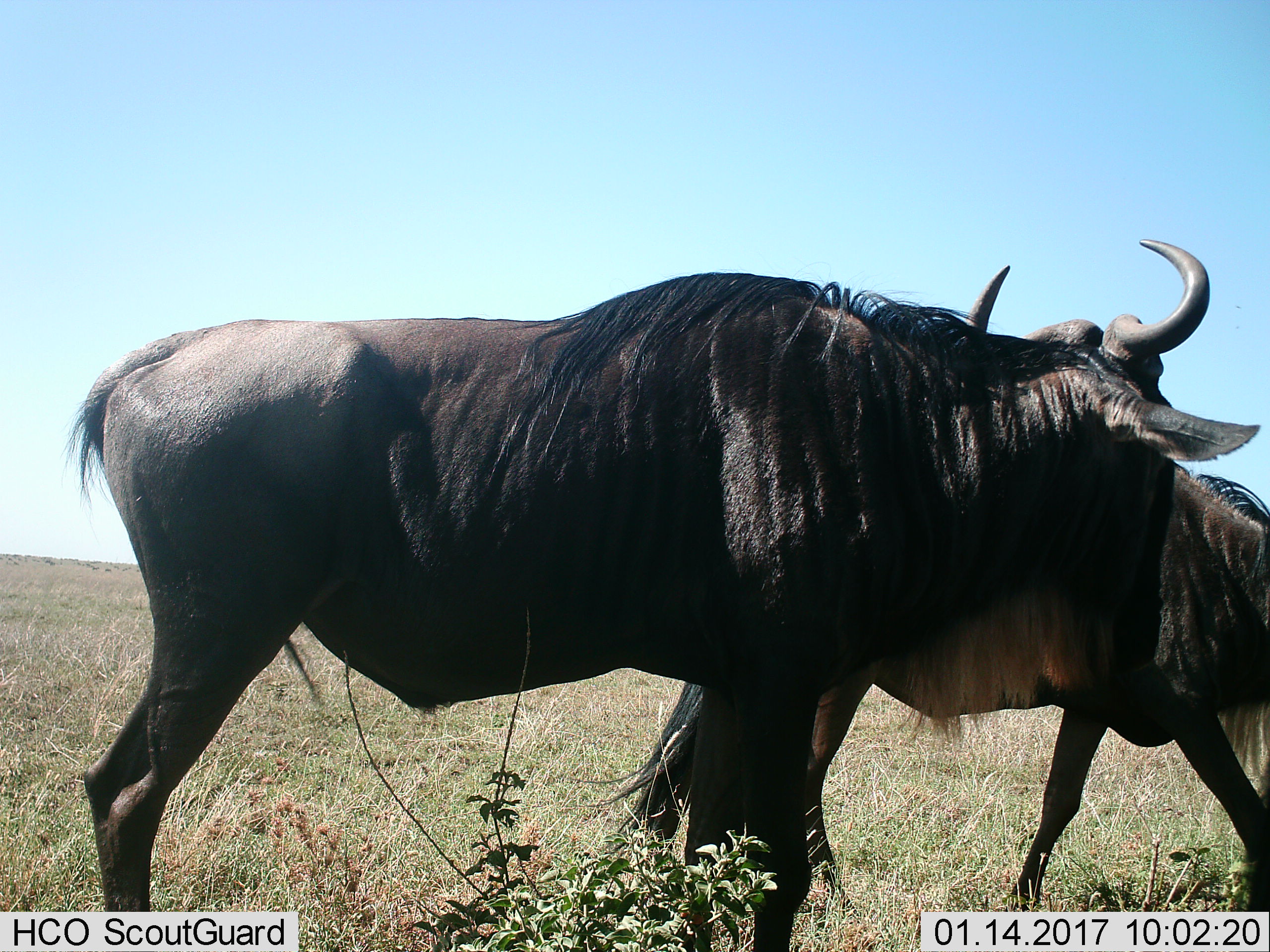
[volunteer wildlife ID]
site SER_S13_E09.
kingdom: Animalia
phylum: Chordata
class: Mammalia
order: Artiodactyla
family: Bovidae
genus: Connochaetes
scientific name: Connochaetes taurinus taurinus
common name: blue wildebeest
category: wildebeestblue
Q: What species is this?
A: Wildebeestblue (blue wildebeest) (Connochaetes taurinus taurinus).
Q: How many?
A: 2.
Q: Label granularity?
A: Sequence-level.